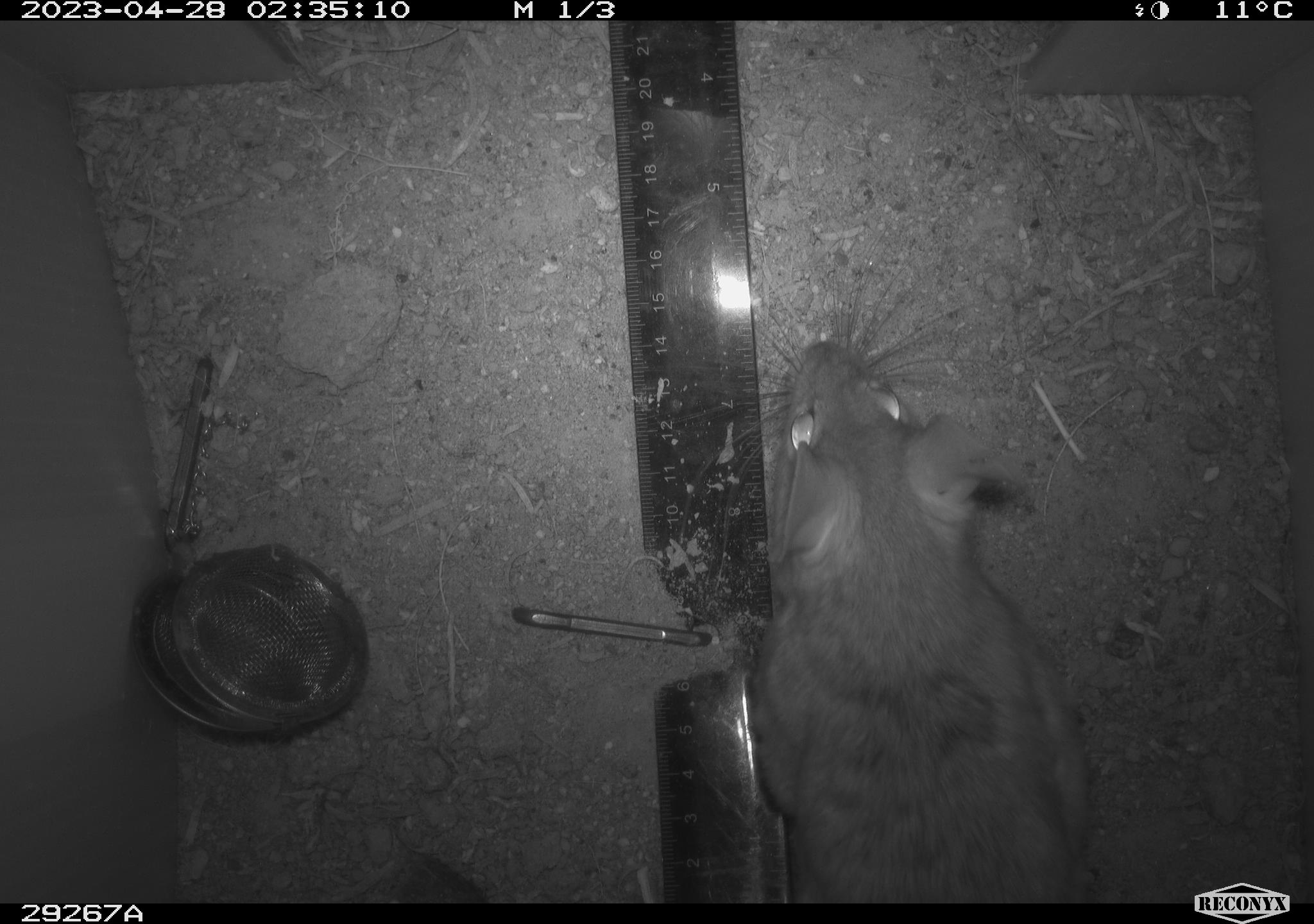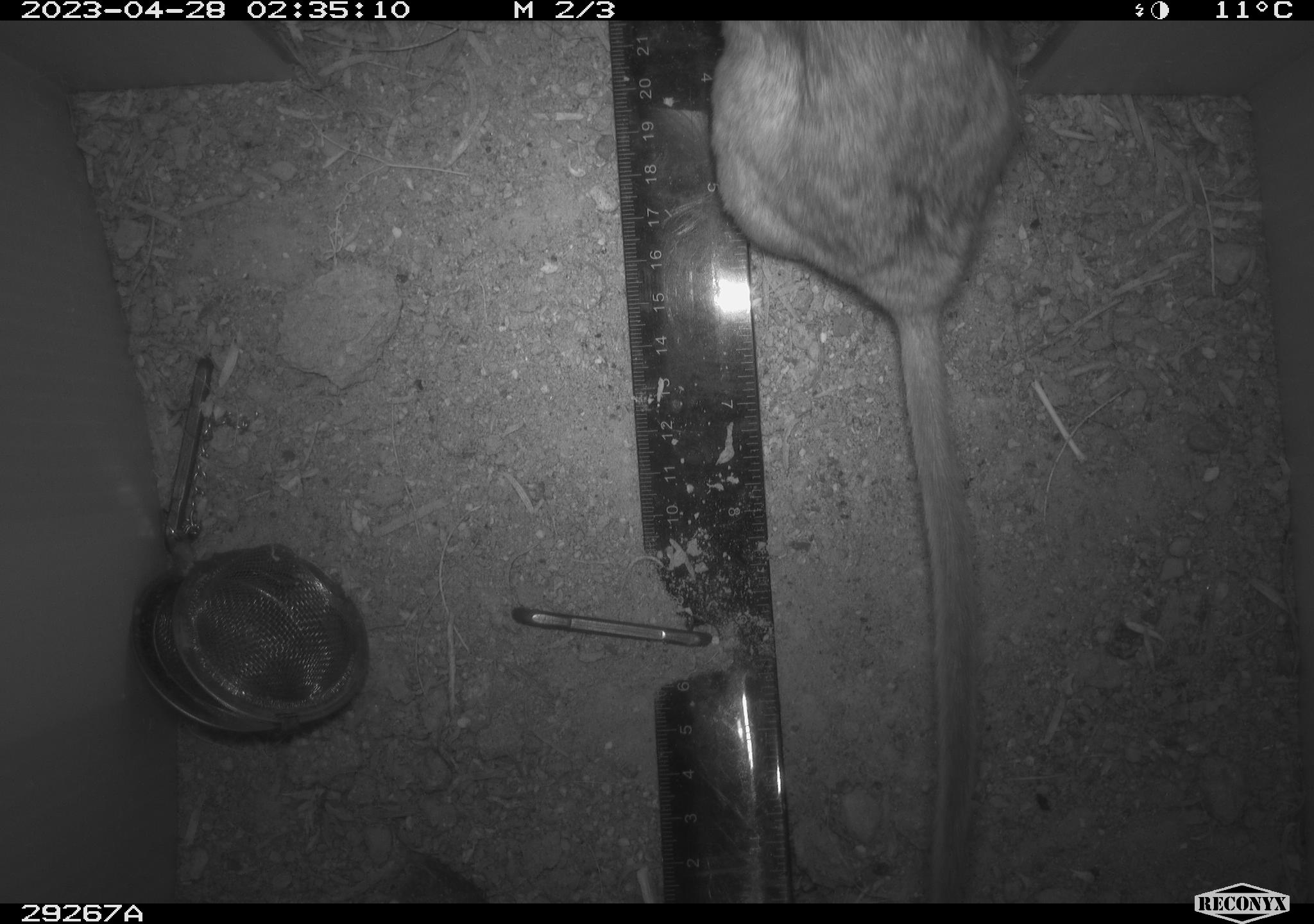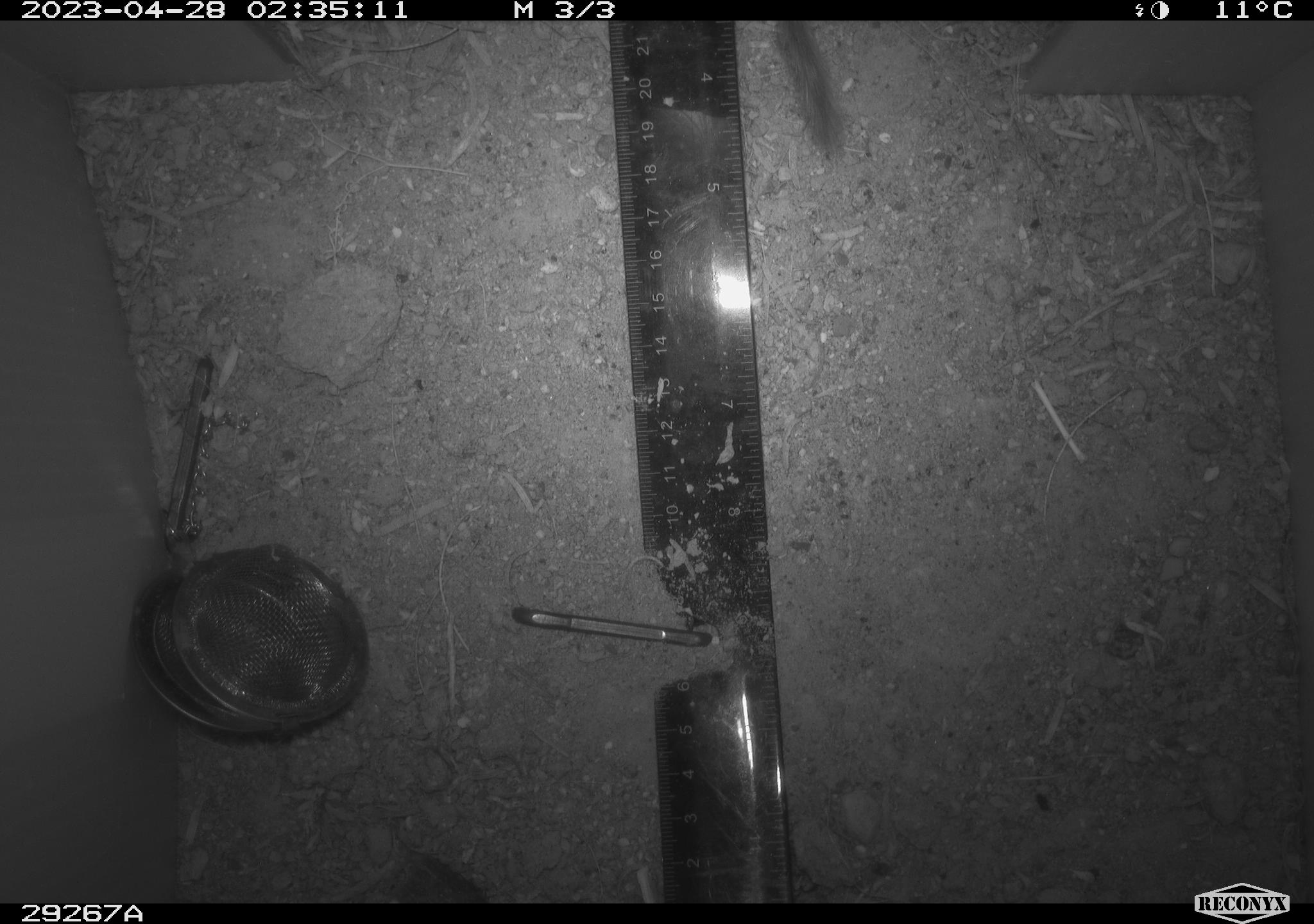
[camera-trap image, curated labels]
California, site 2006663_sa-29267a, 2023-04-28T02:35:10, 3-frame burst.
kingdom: Animalia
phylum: Chordata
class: Mammalia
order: Rodentia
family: Cricetidae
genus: Neotoma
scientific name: Neotoma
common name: pack rat or woodrat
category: neotoma species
Neotoma species (pack rat or woodrat) (Neotoma).